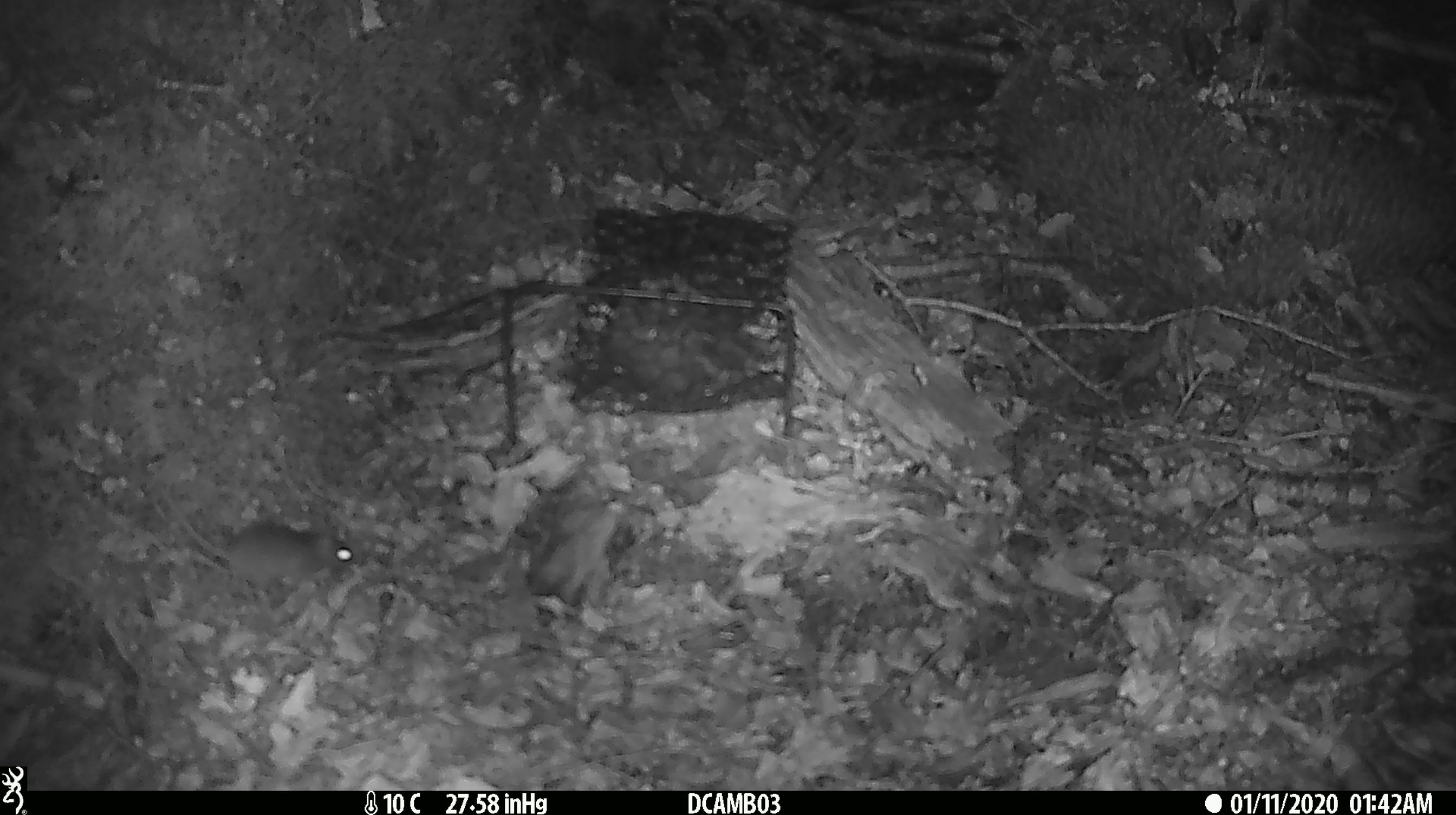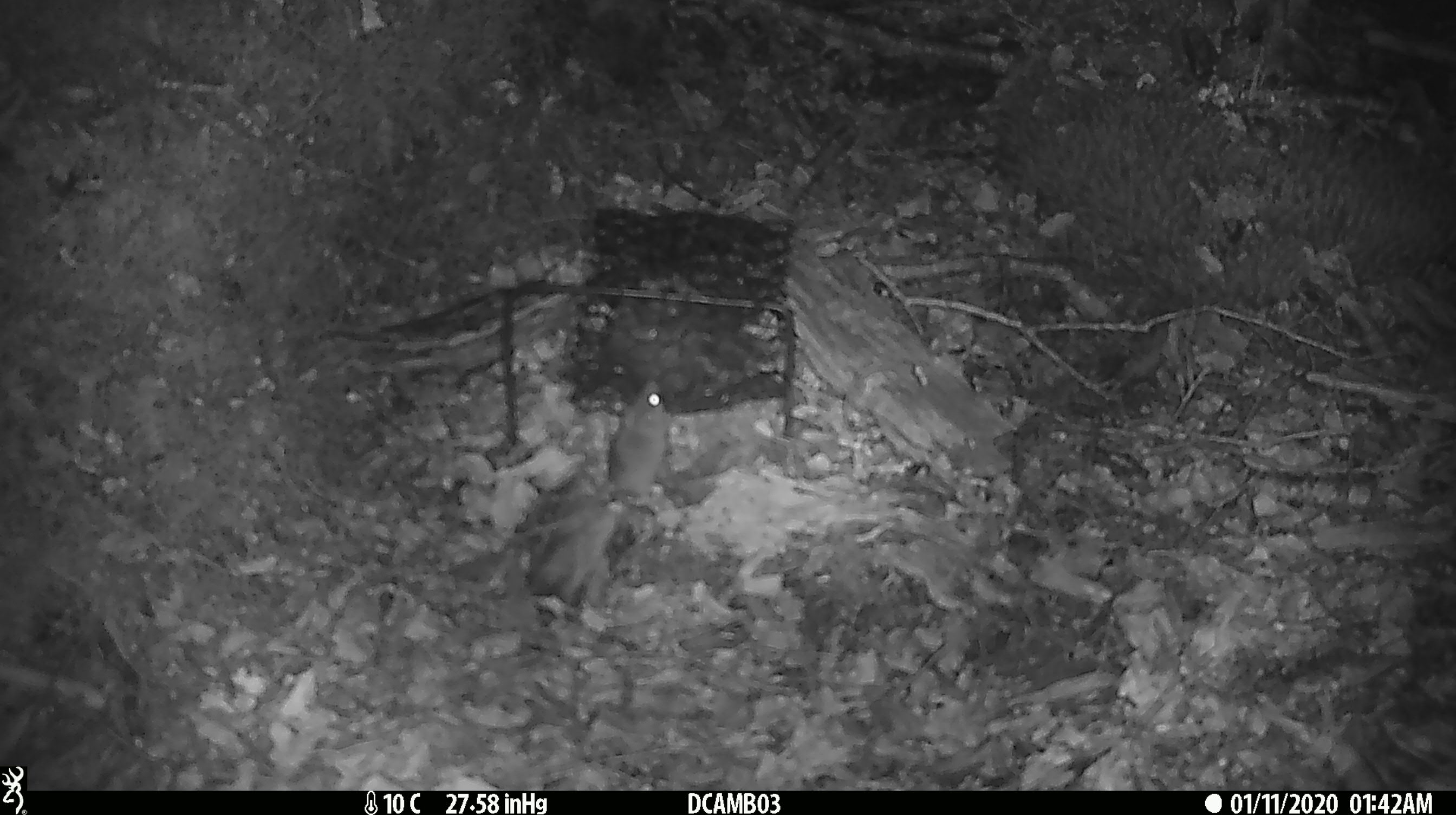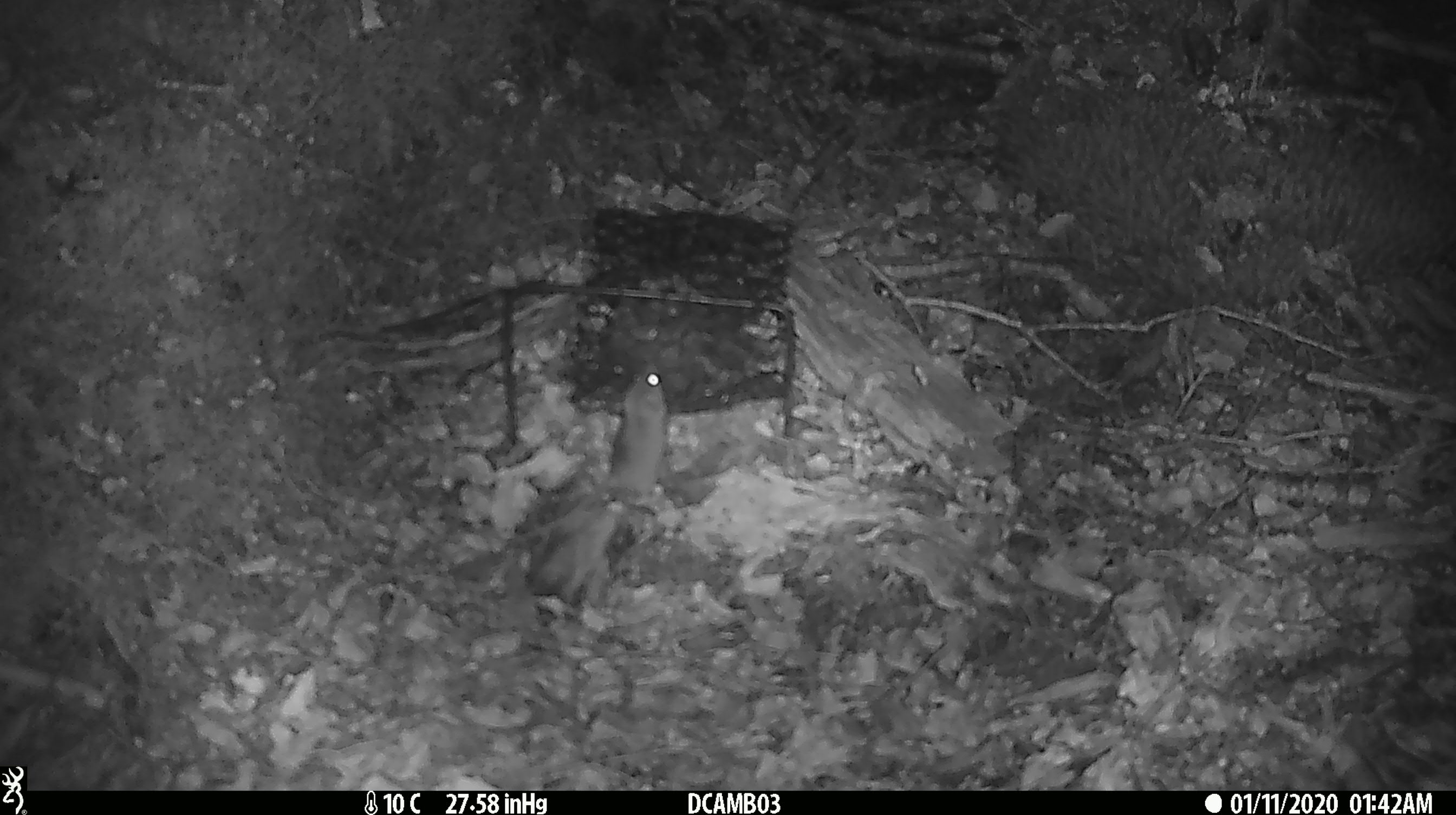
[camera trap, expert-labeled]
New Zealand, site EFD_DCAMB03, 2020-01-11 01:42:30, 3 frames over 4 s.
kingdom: Animalia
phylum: Chordata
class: Mammalia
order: Rodentia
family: Muridae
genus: Mus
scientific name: Mus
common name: mouse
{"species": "mouse (Mus)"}